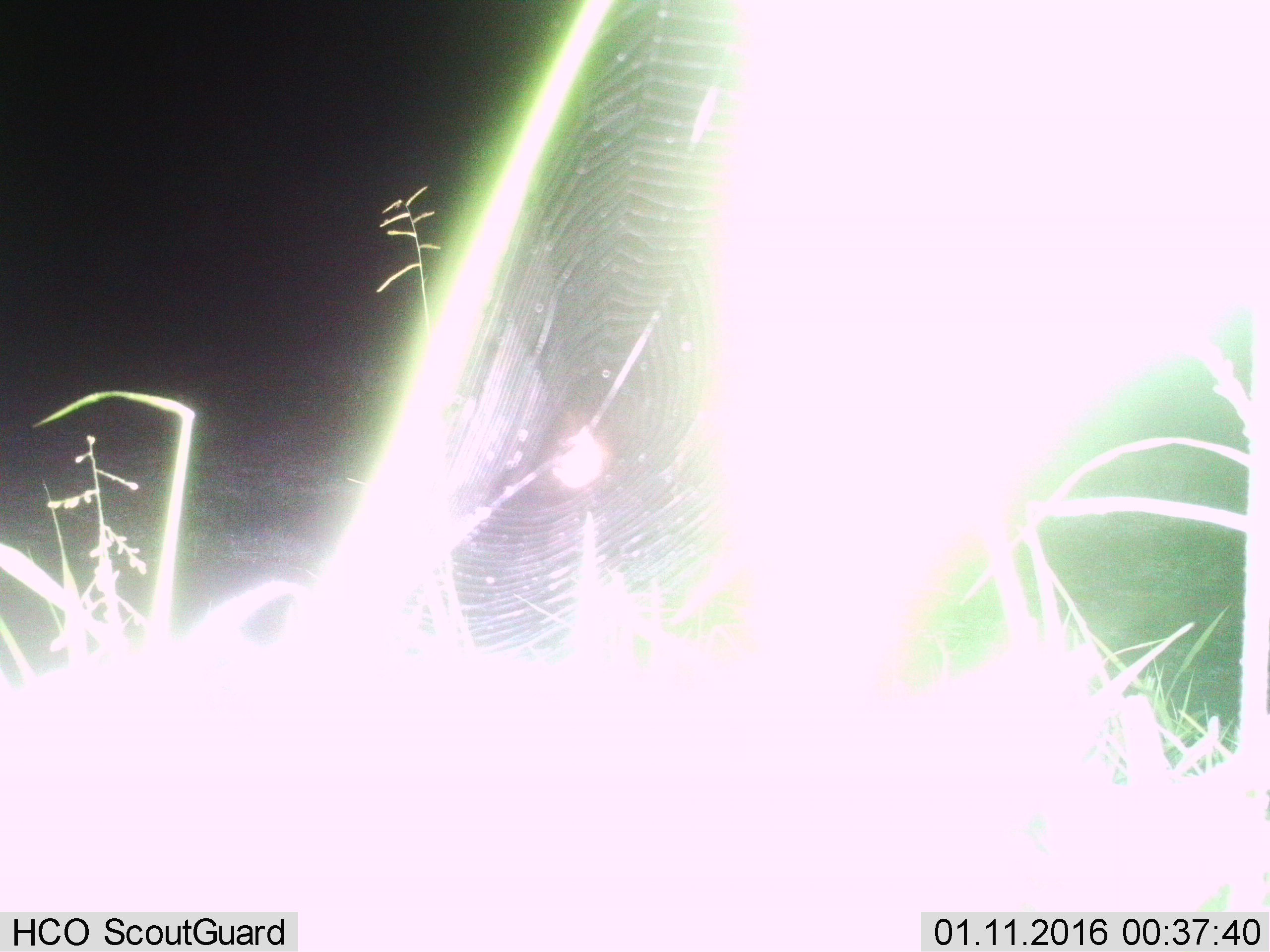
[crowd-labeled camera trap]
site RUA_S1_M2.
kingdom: Animalia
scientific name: Animalia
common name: insect or spider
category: insectspider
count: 1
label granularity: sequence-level